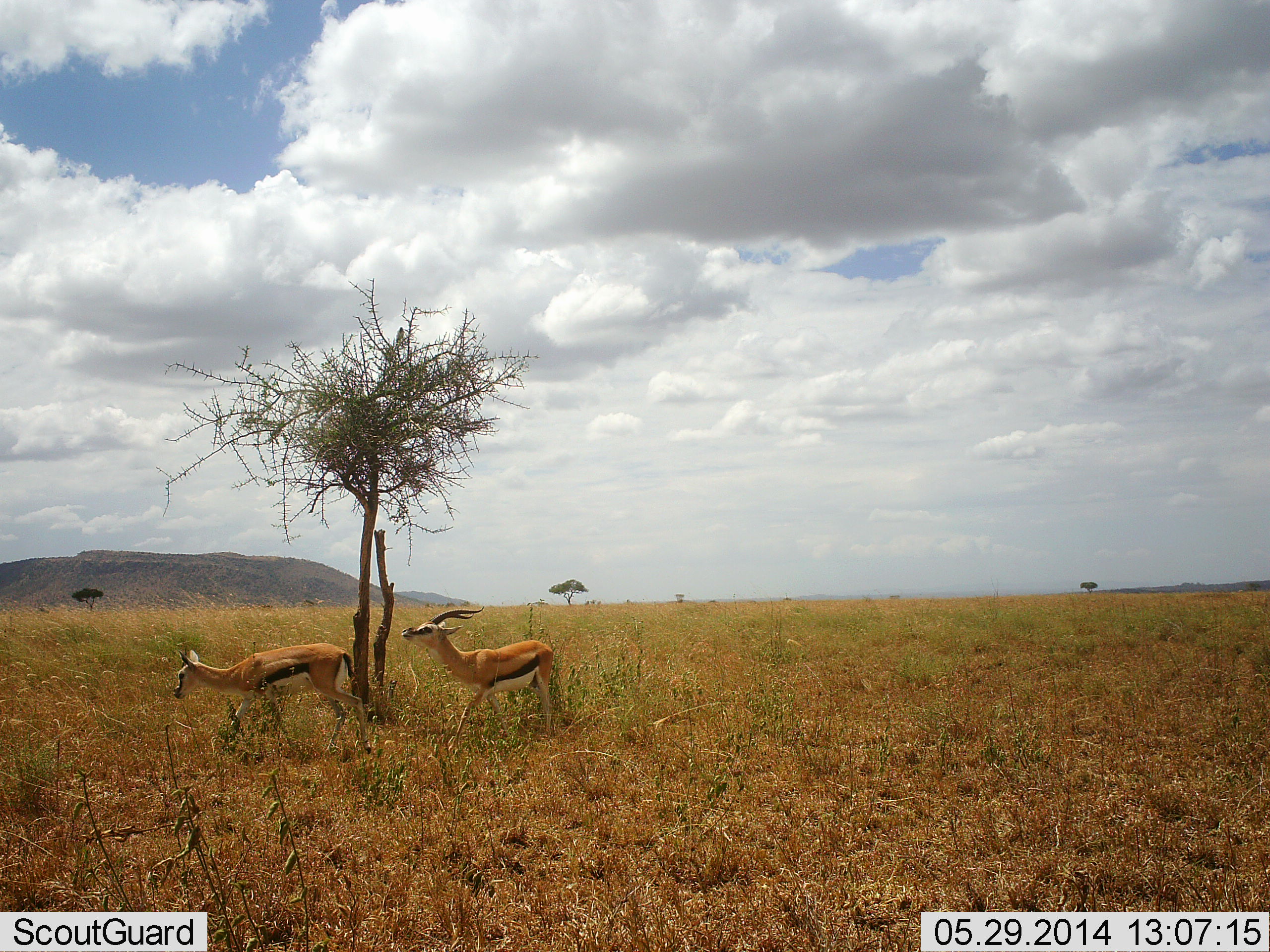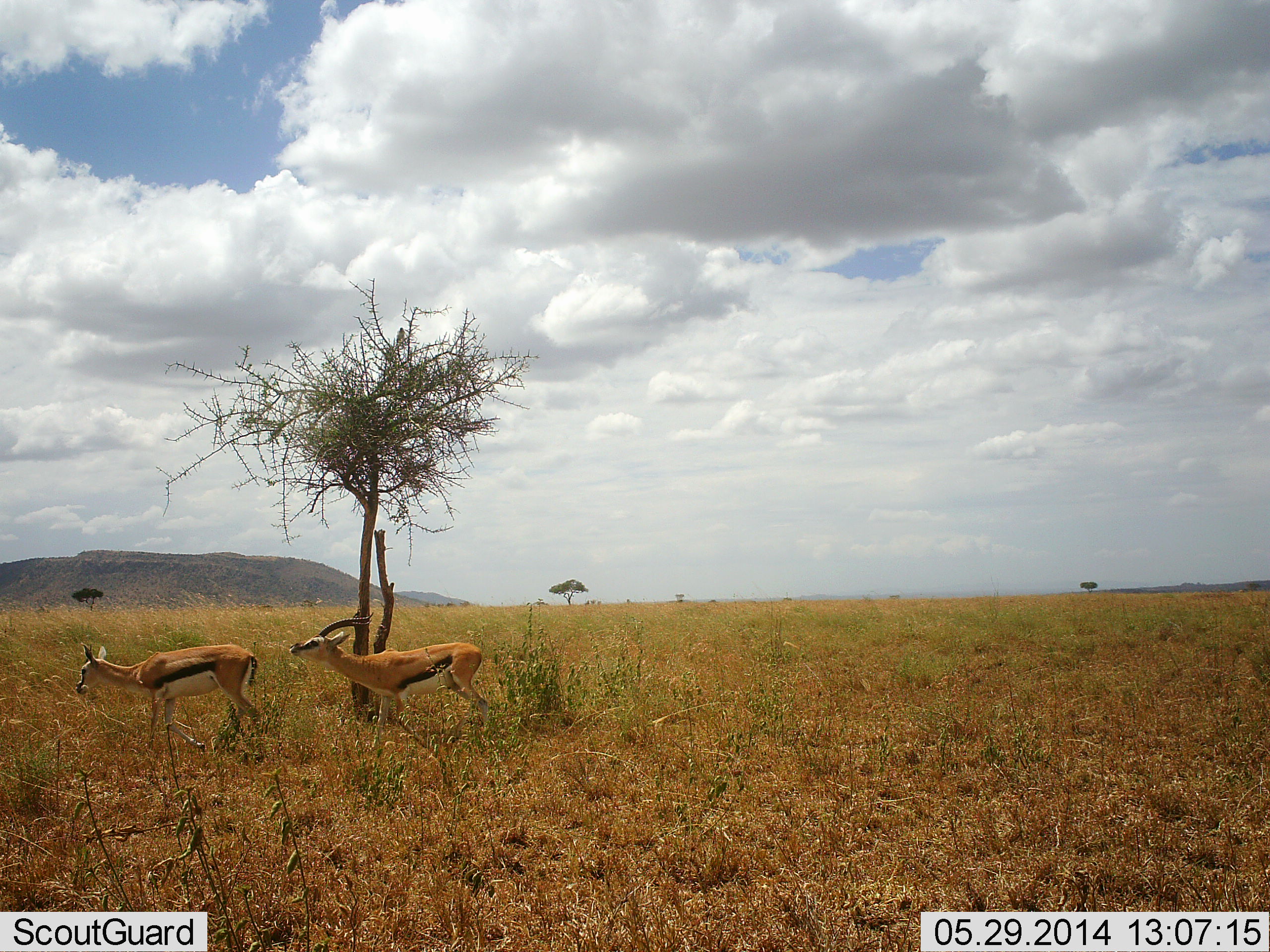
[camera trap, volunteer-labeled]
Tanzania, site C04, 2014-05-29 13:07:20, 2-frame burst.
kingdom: Animalia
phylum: Chordata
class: Mammalia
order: Artiodactyla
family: Bovidae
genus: Eudorcas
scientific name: Eudorcas thomsonii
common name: thomson's gazelle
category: gazellethomsons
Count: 2.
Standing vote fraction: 20%.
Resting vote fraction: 10%.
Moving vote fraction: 60%.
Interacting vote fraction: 40%.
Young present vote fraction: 0%.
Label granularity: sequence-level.